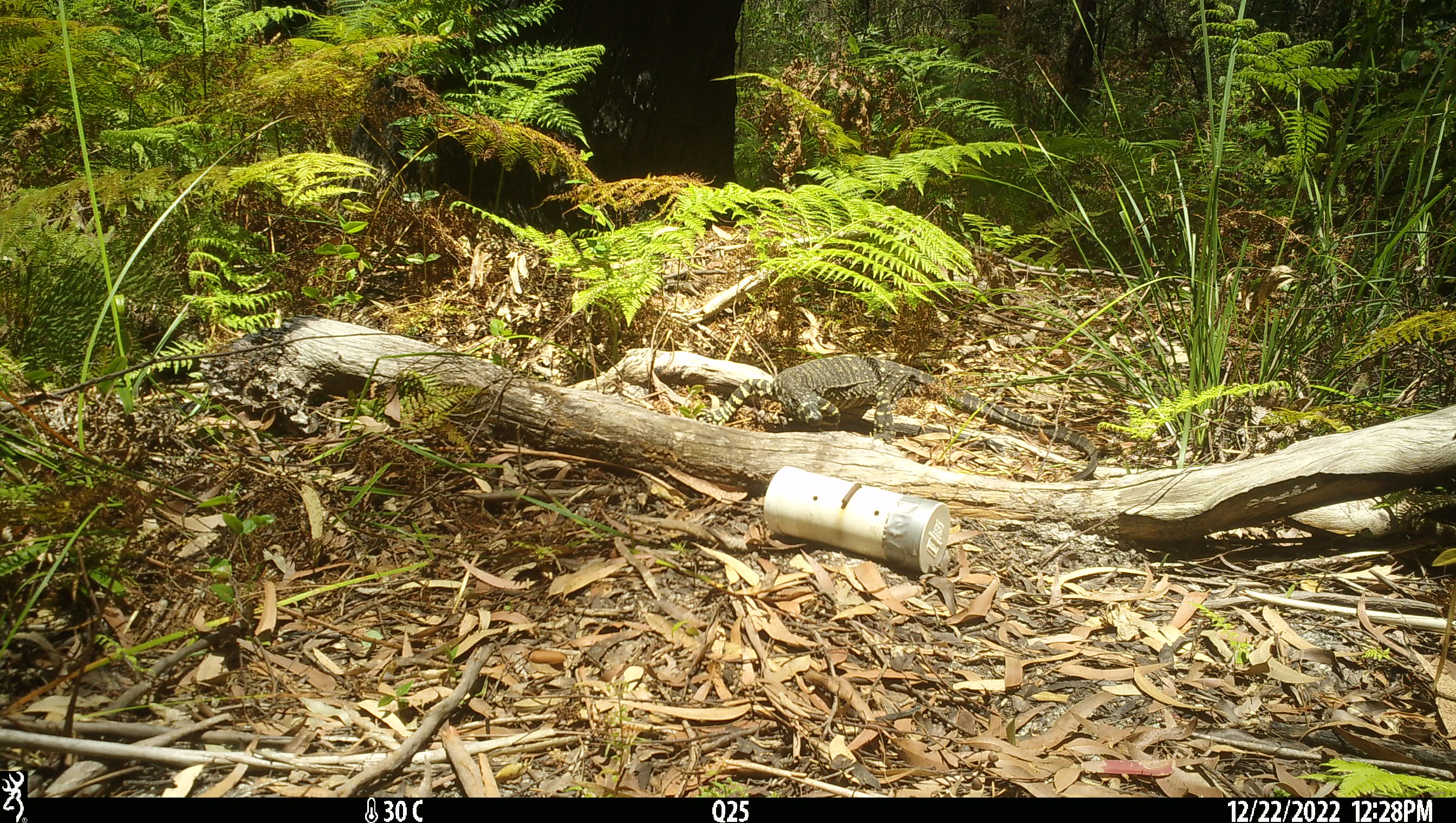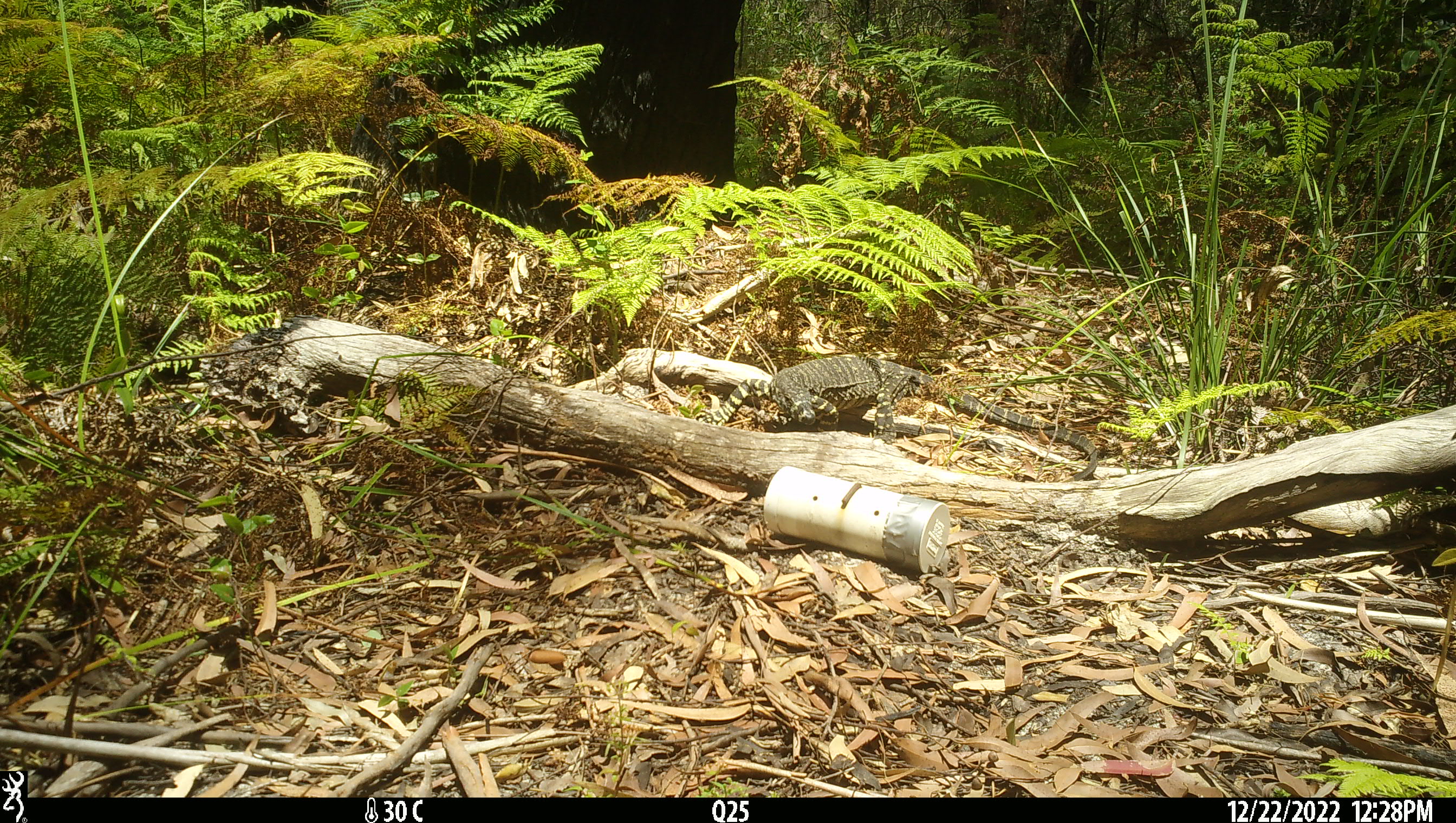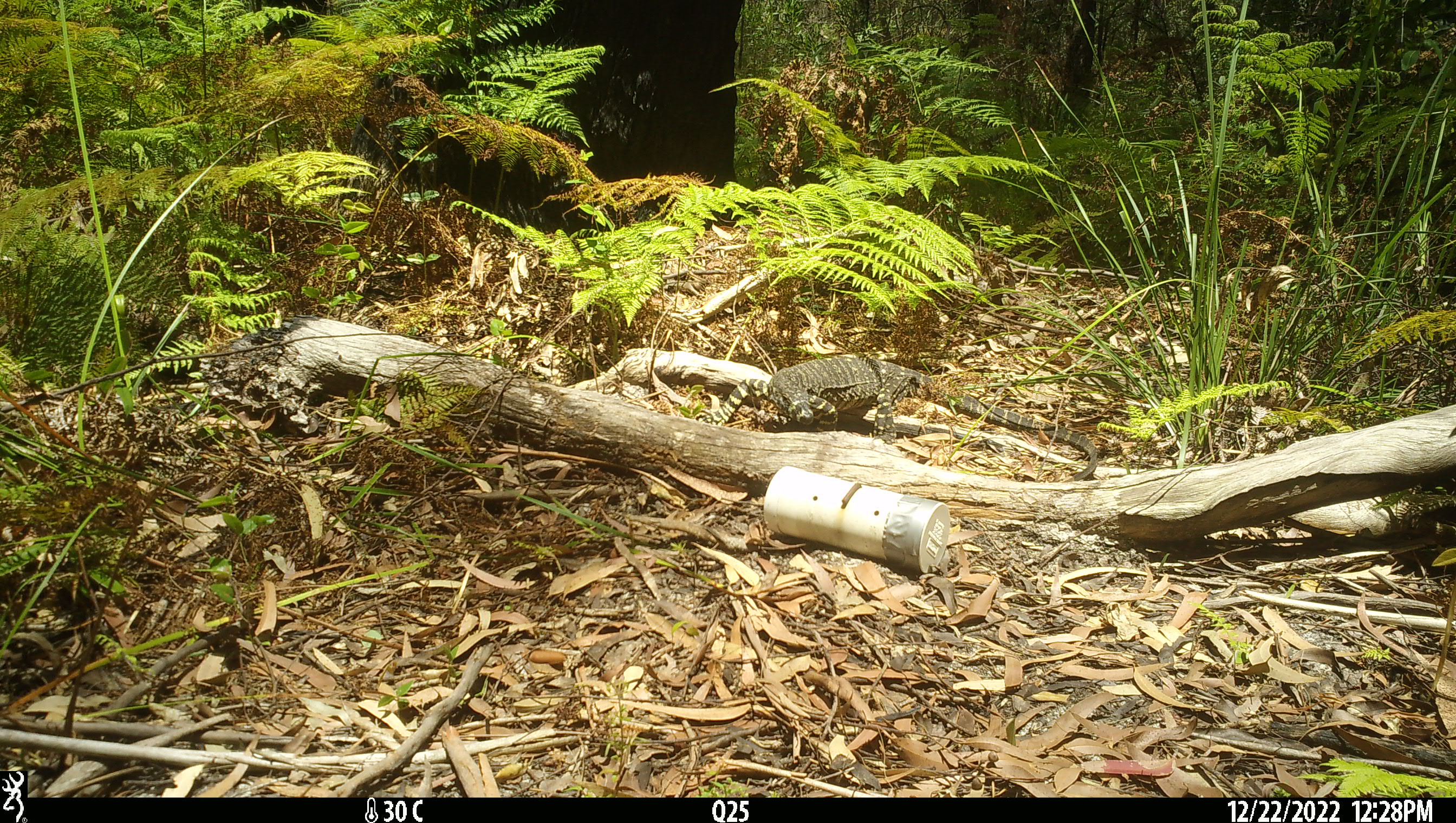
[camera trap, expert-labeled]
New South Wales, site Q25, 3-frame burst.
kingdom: Animalia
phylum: Chordata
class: Reptilia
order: Squamata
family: Varanidae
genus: Varanus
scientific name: Varanus varius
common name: lace monitor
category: goanna